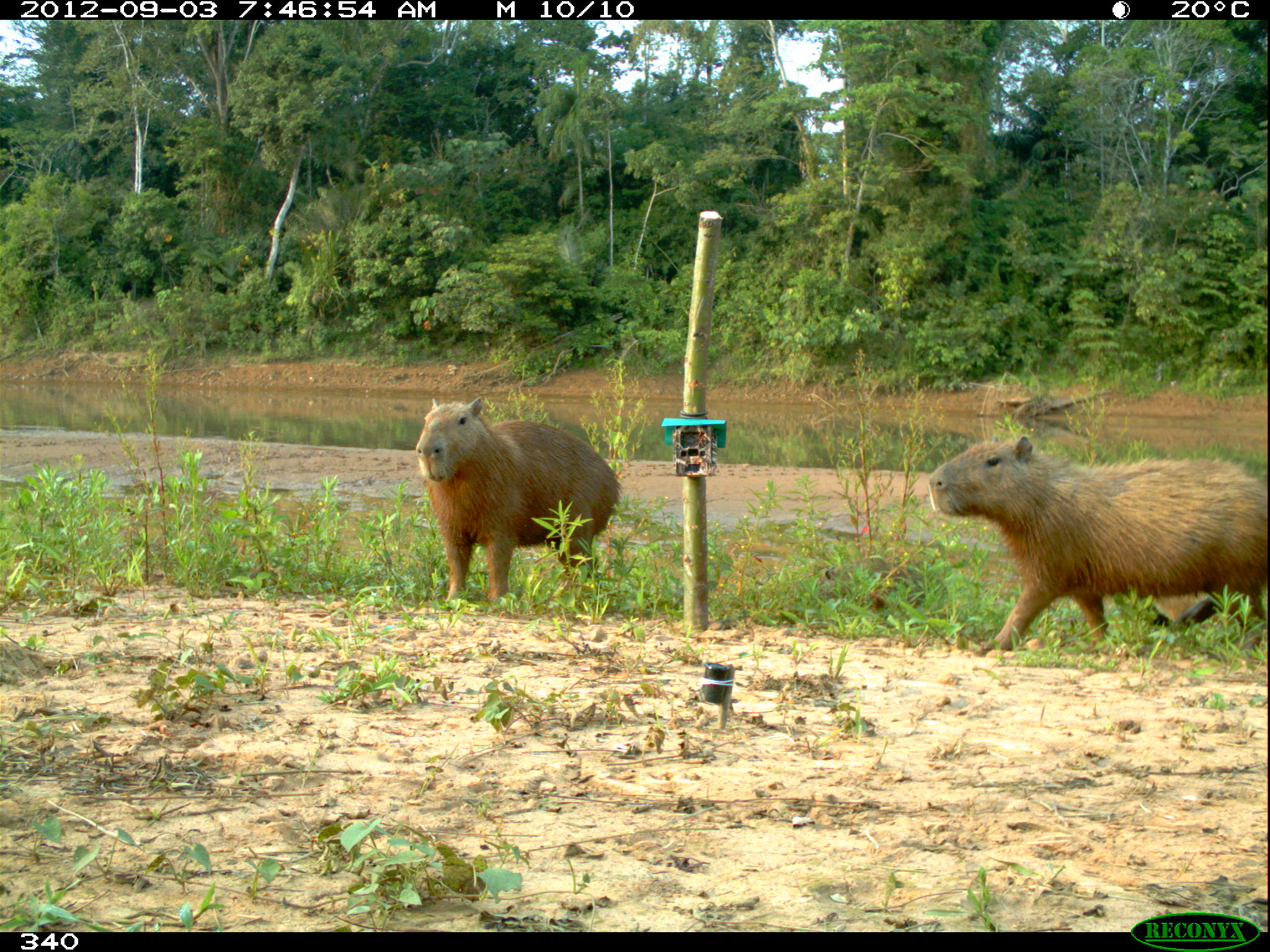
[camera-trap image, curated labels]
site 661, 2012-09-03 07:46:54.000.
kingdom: Animalia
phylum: Chordata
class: Mammalia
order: Rodentia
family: Caviidae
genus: Hydrochoerus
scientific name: Hydrochoerus hydrochaeris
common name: capybara